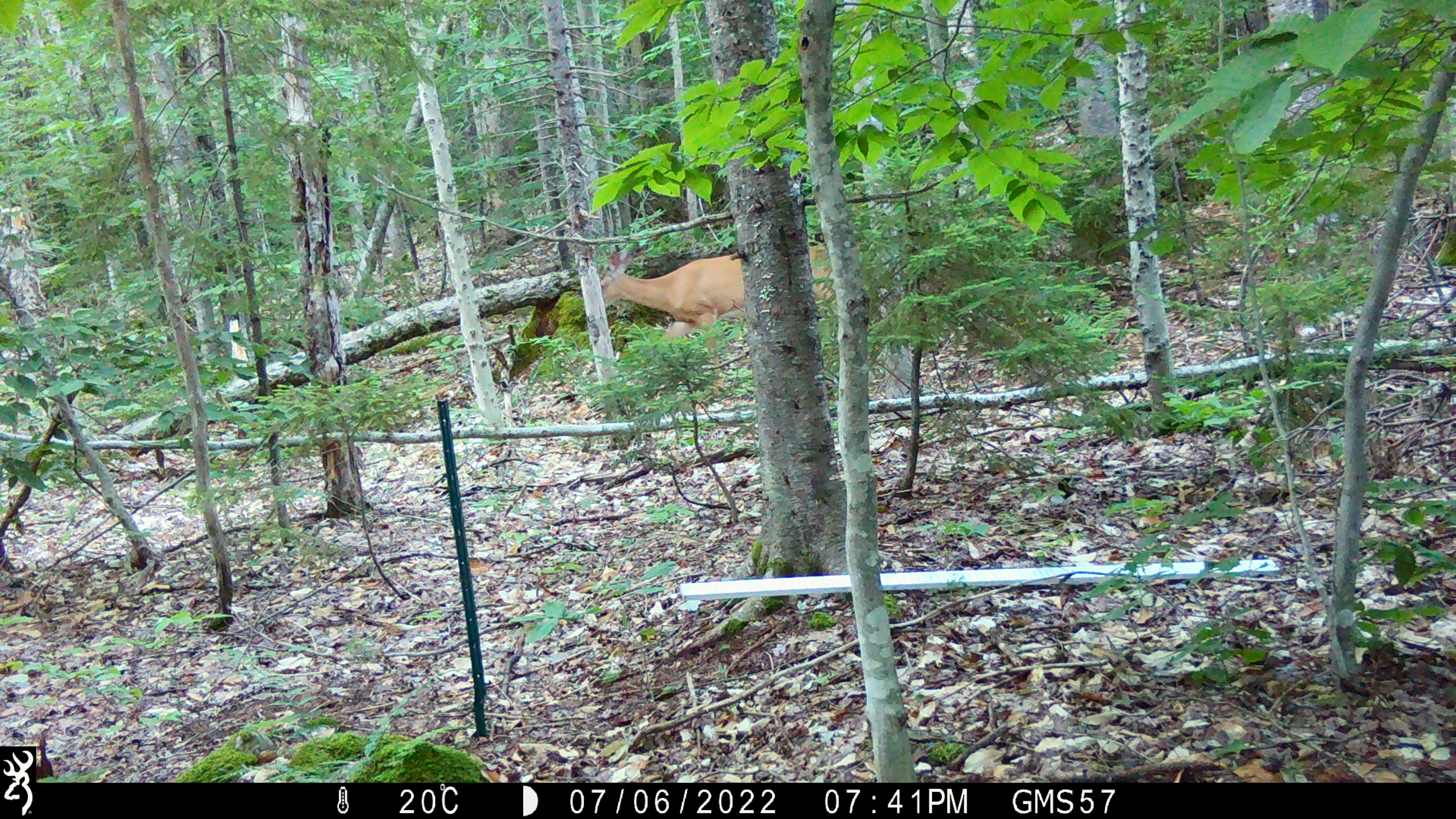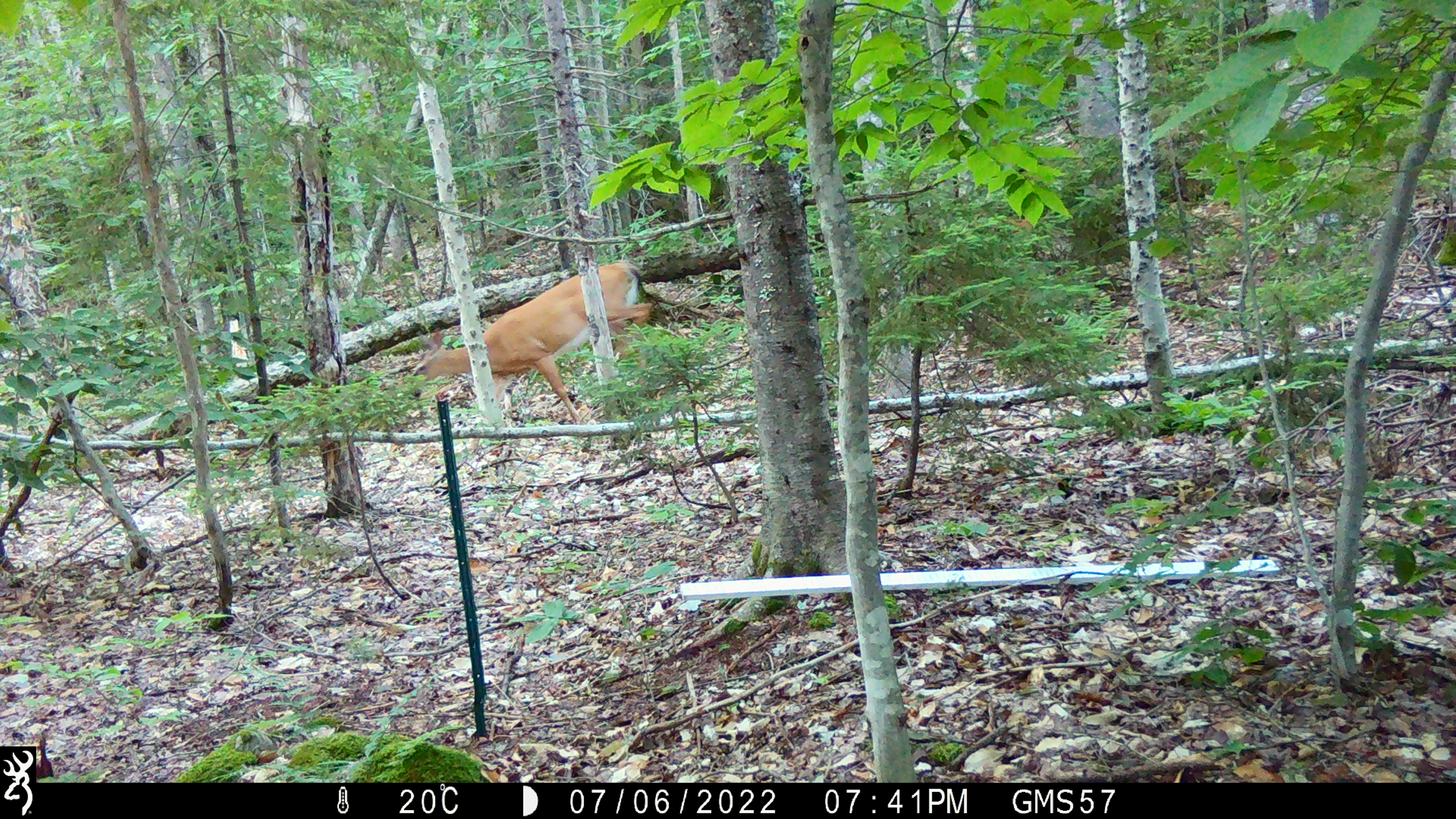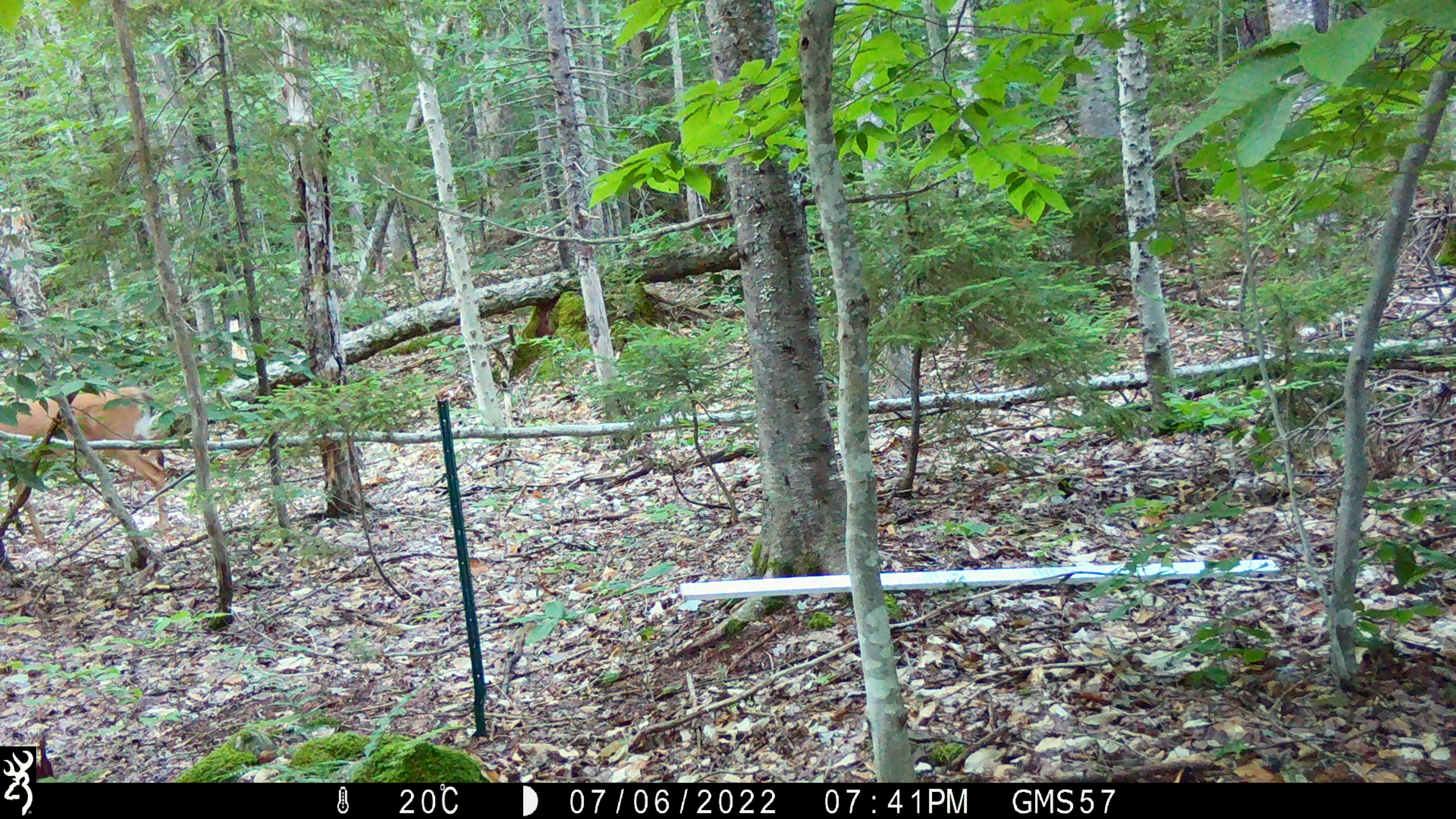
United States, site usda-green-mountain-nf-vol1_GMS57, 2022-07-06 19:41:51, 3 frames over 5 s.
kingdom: Animalia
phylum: Chordata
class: Mammalia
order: Artiodactyla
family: Cervidae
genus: Odocoileus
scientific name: Odocoileus virginianus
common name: white-tailed deer